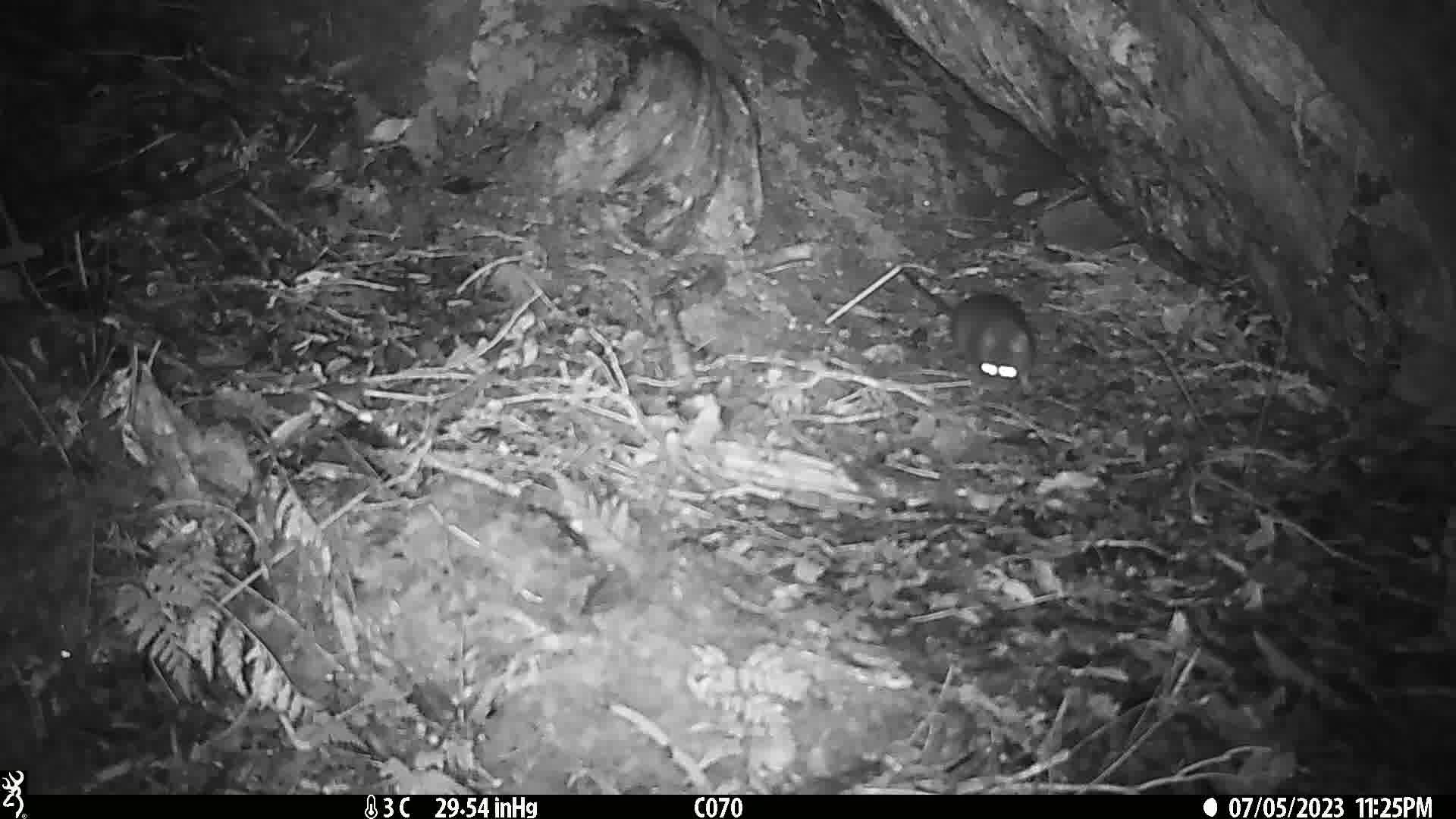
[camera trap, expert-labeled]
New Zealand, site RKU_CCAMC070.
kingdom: Animalia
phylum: Chordata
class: Mammalia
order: Rodentia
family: Muridae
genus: Rattus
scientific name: Rattus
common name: rat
Rat (Rattus).